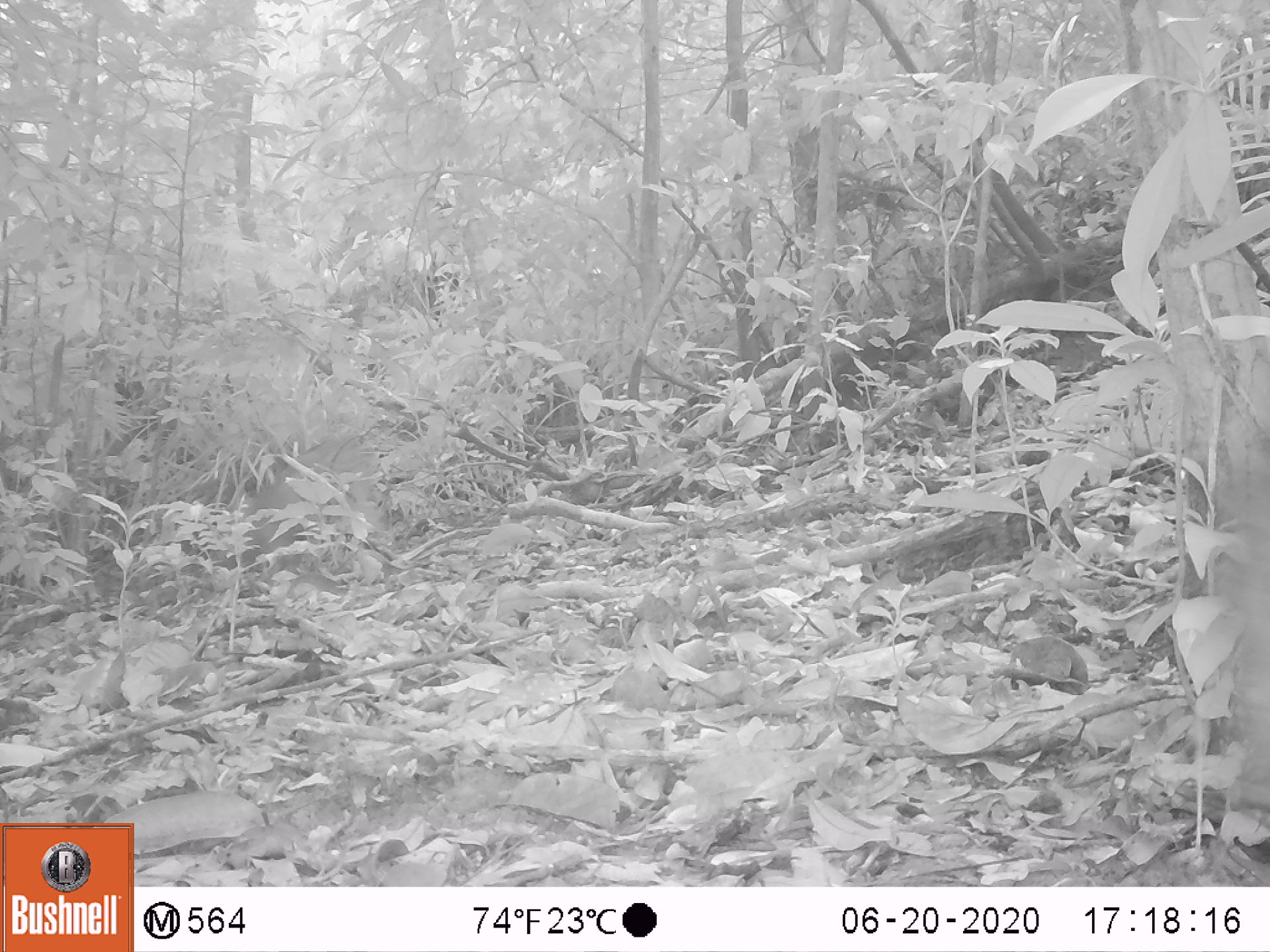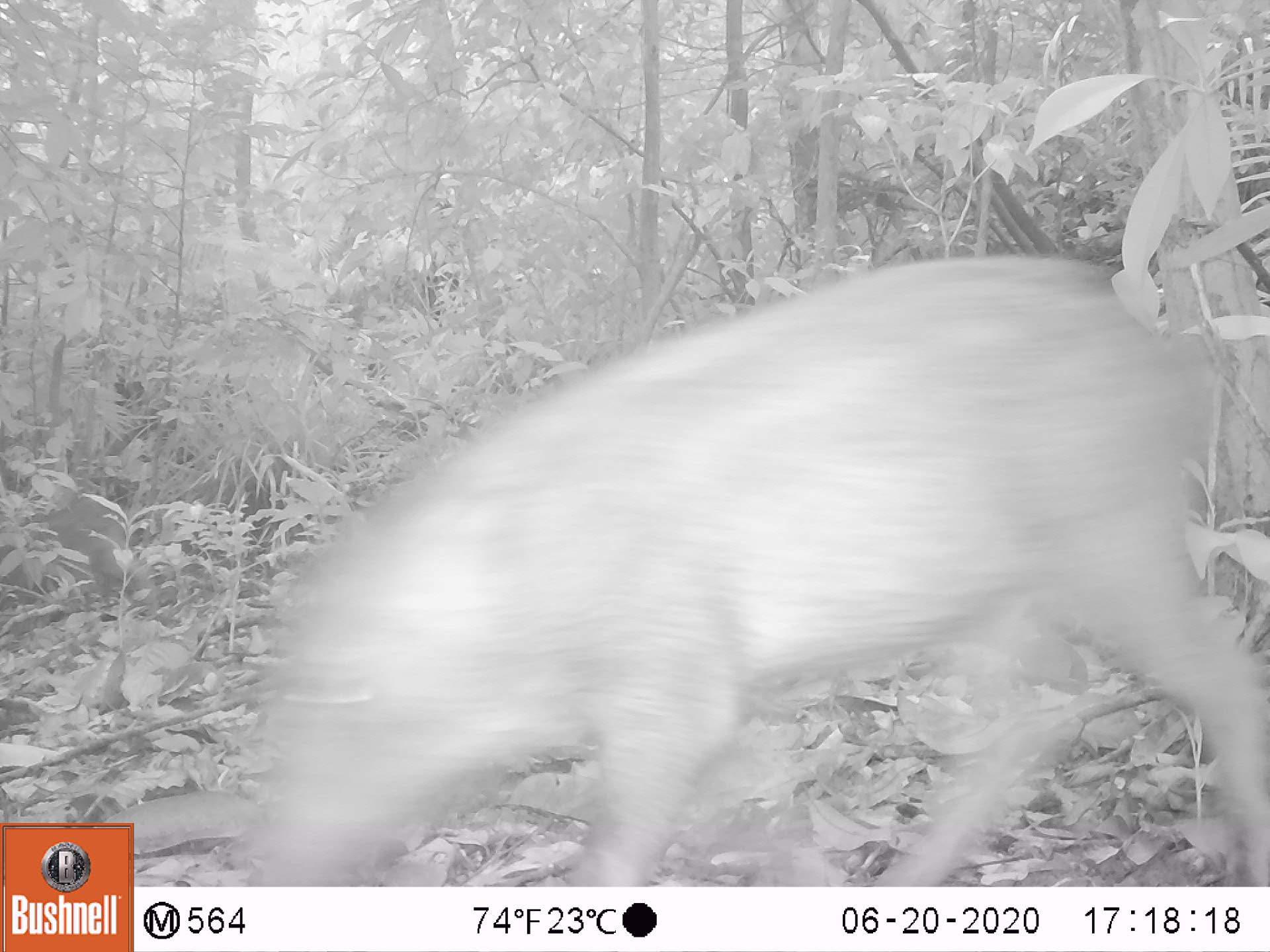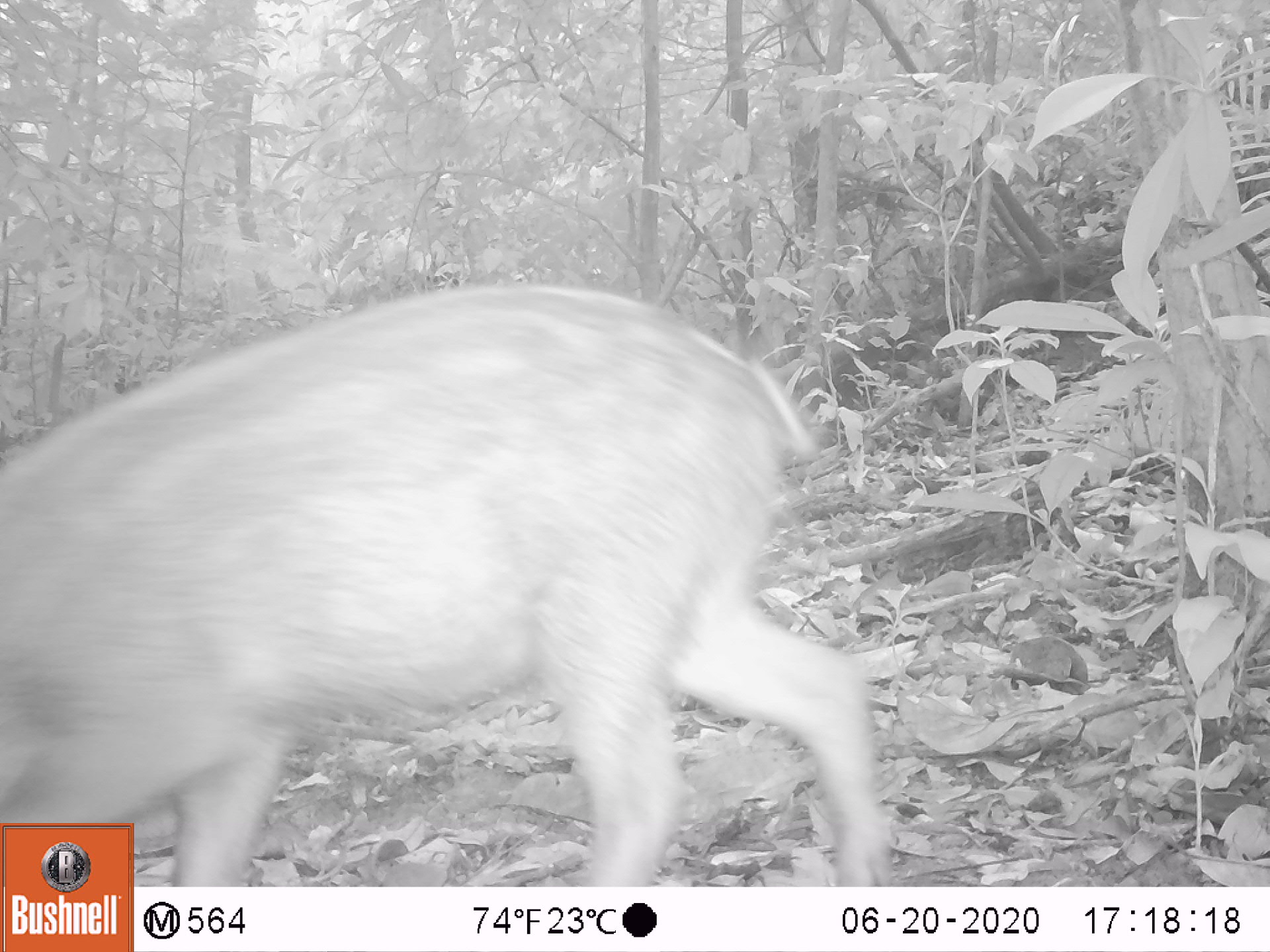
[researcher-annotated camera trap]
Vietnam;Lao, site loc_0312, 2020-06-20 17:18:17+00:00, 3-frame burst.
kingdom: Animalia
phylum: Chordata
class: Mammalia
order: Artiodactyla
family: Suidae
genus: Sus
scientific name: Sus scrofa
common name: eurasian wild pig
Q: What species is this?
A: Eurasian wild pig (Sus scrofa).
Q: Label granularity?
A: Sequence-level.